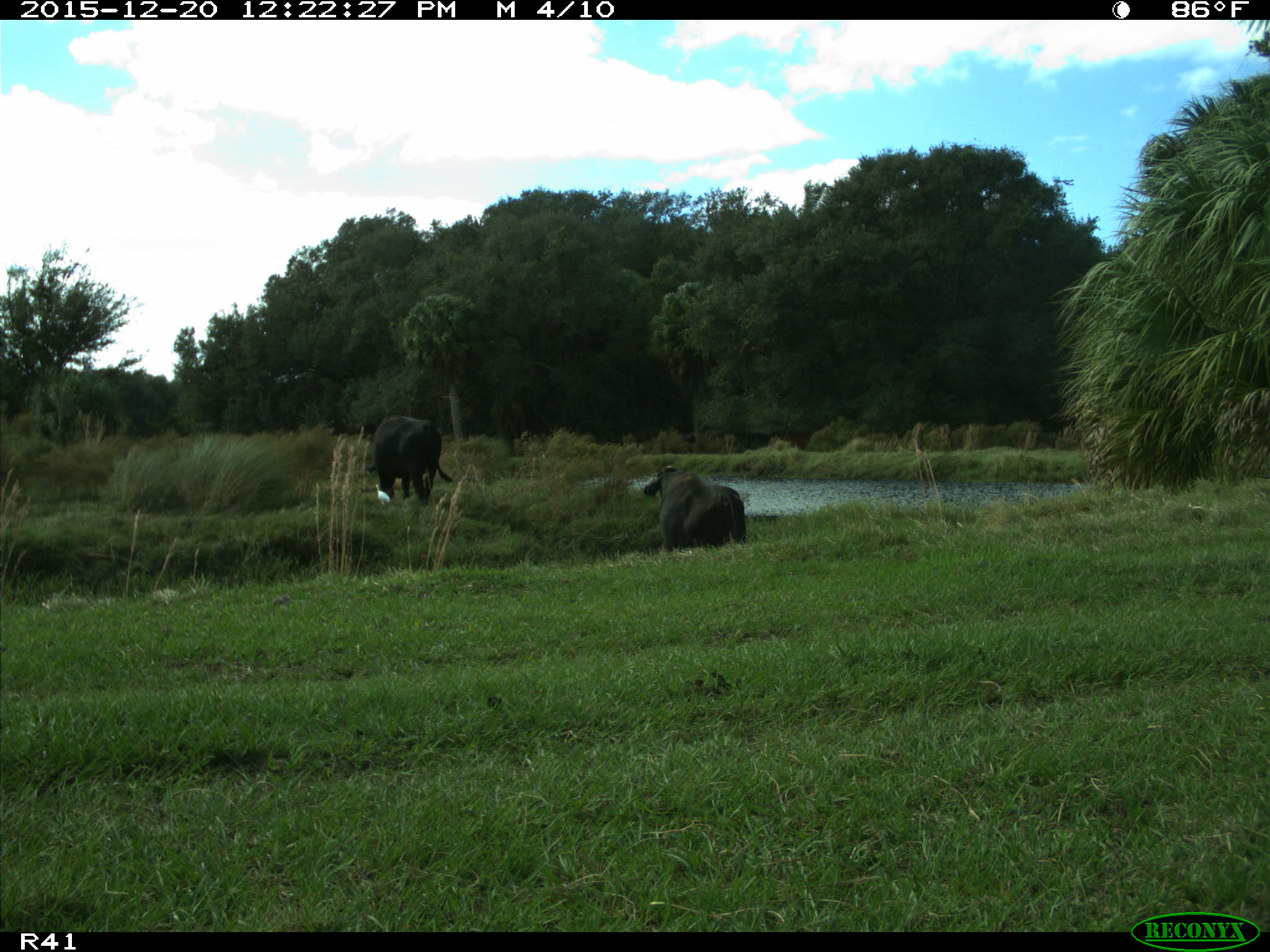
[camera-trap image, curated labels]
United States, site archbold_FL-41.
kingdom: Animalia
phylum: Chordata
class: Mammalia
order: Artiodactyla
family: Bovidae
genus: Bos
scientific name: Bos taurus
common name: domestic cow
Bos taurus (domestic cow).